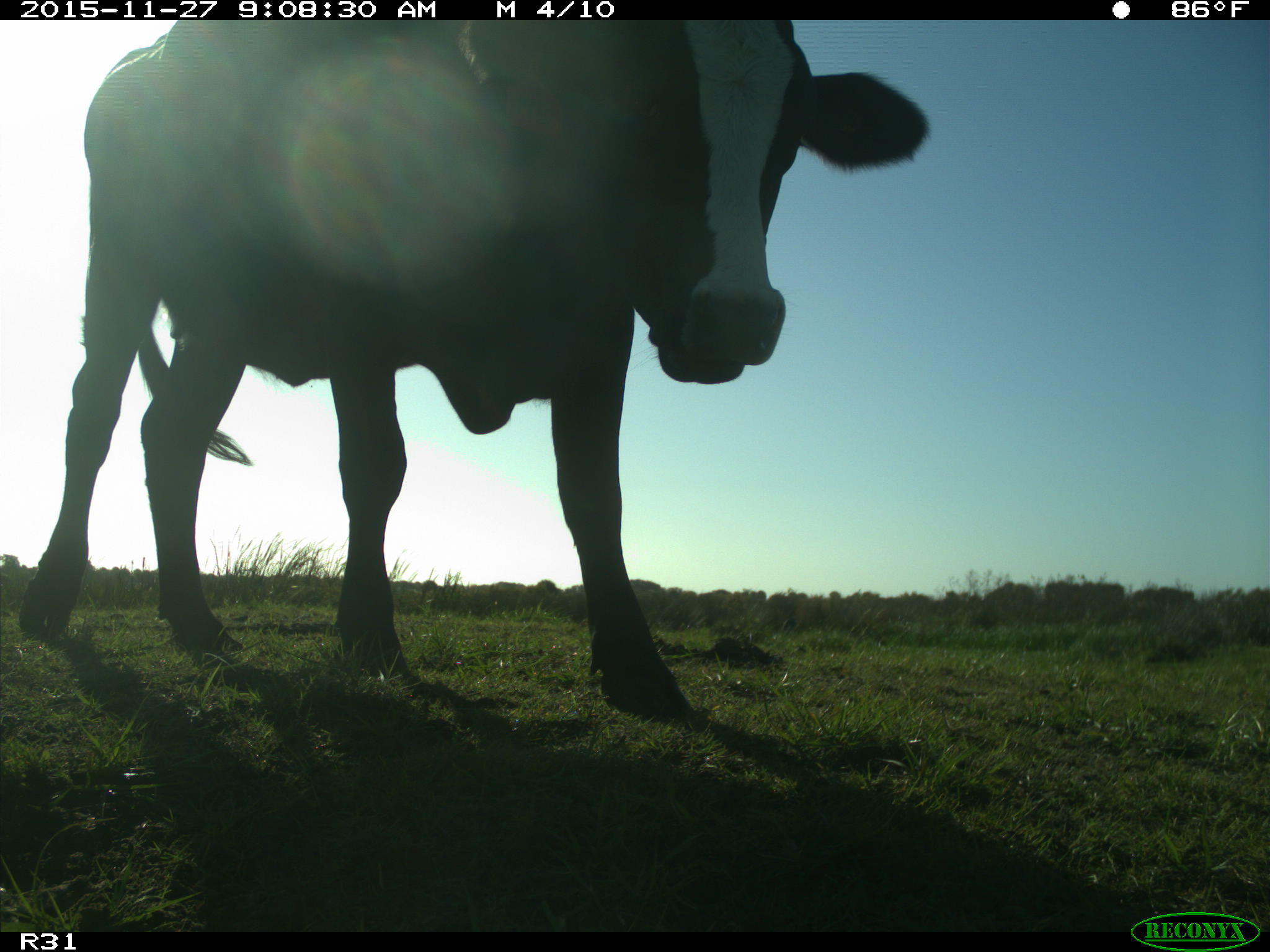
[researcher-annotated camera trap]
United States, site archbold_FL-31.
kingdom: Animalia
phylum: Chordata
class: Mammalia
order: Artiodactyla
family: Bovidae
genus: Bos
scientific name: Bos taurus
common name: domestic cow